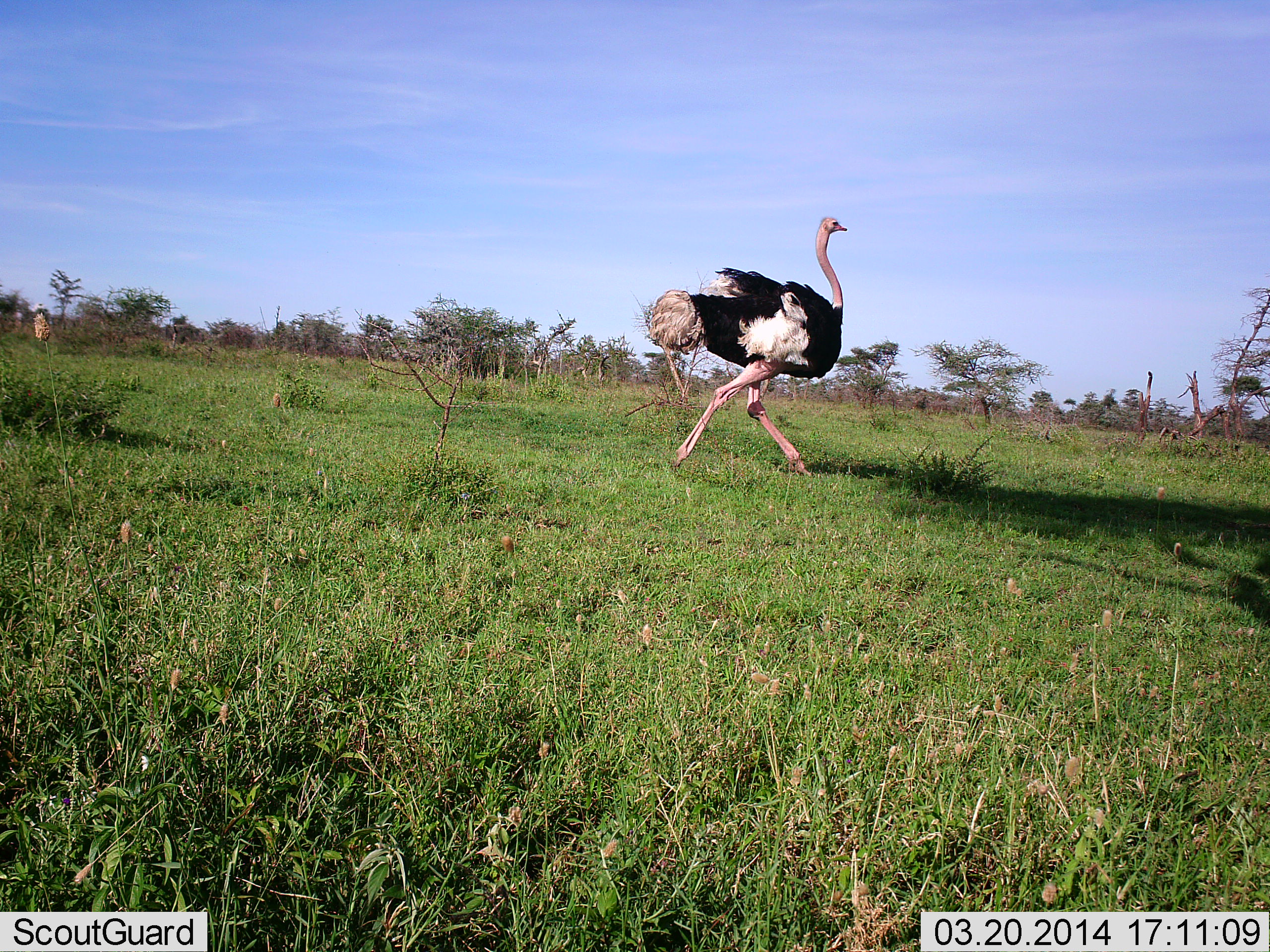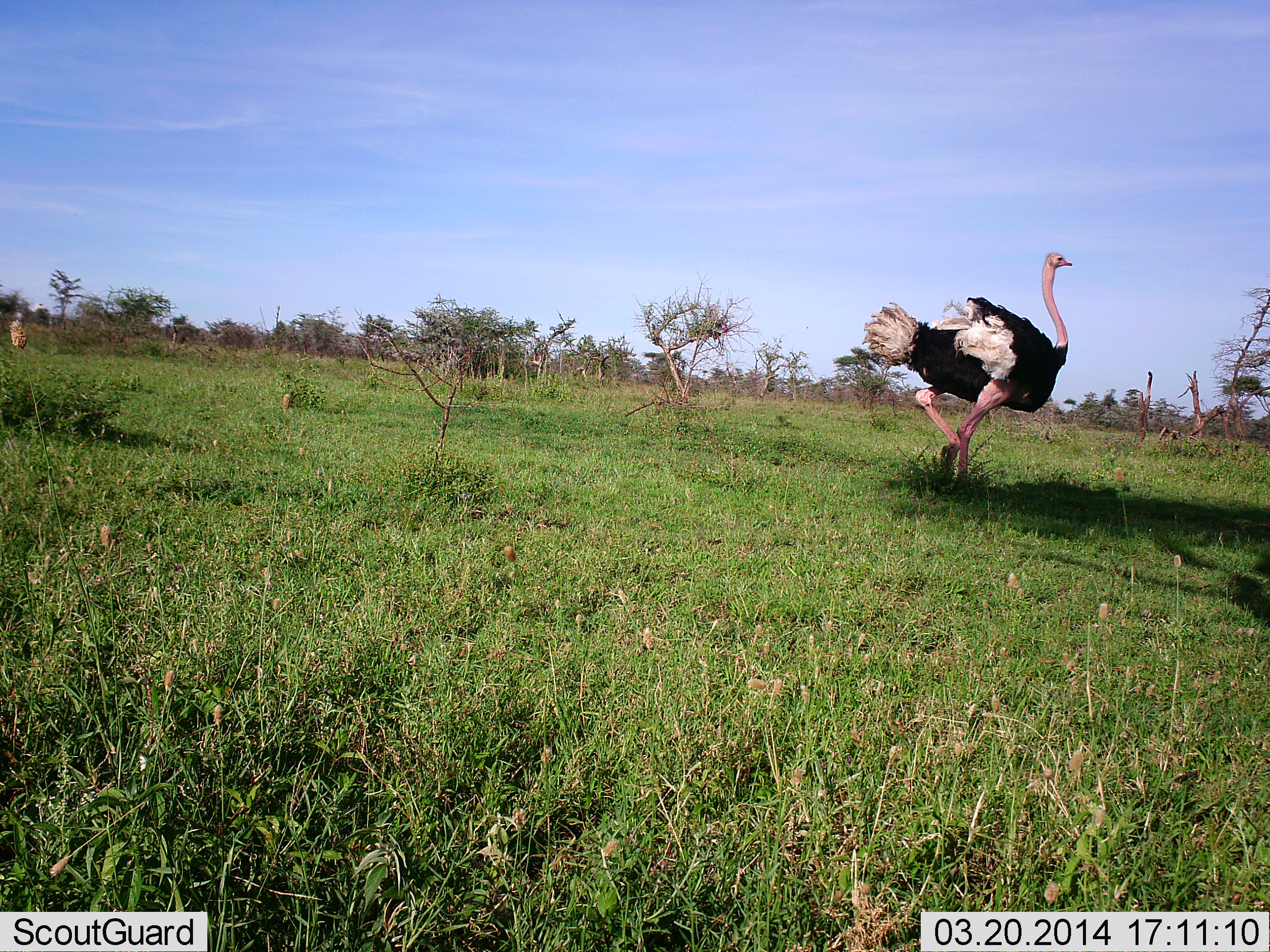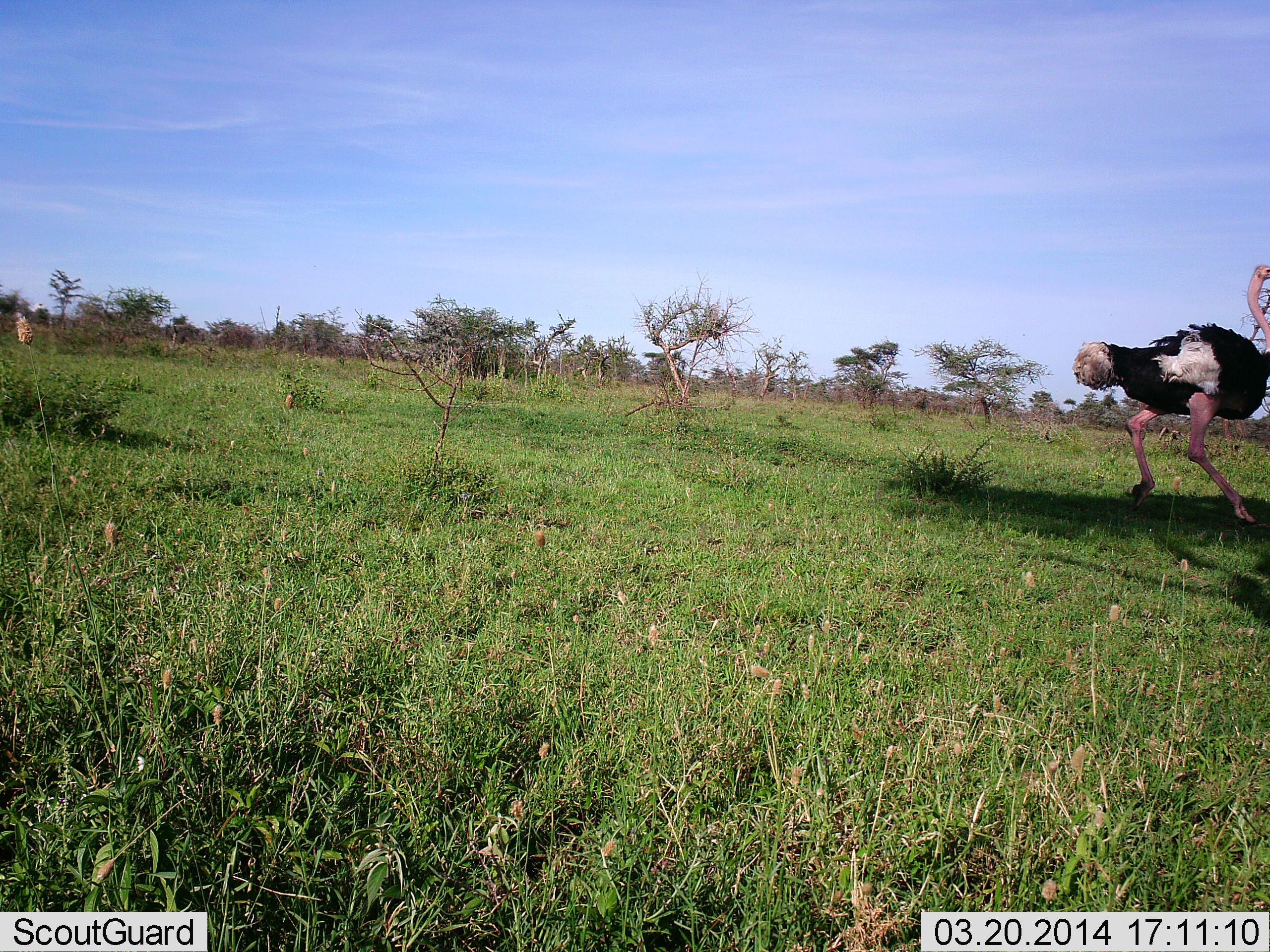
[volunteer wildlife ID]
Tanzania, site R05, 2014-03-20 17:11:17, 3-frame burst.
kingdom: Animalia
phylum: Chordata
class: Aves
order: Struthioniformes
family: Struthionidae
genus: Struthio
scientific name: Struthio camelus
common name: ostrich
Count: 1.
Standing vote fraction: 10%.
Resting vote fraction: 0%.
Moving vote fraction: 90%.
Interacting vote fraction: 0%.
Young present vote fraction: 0%.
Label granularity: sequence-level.